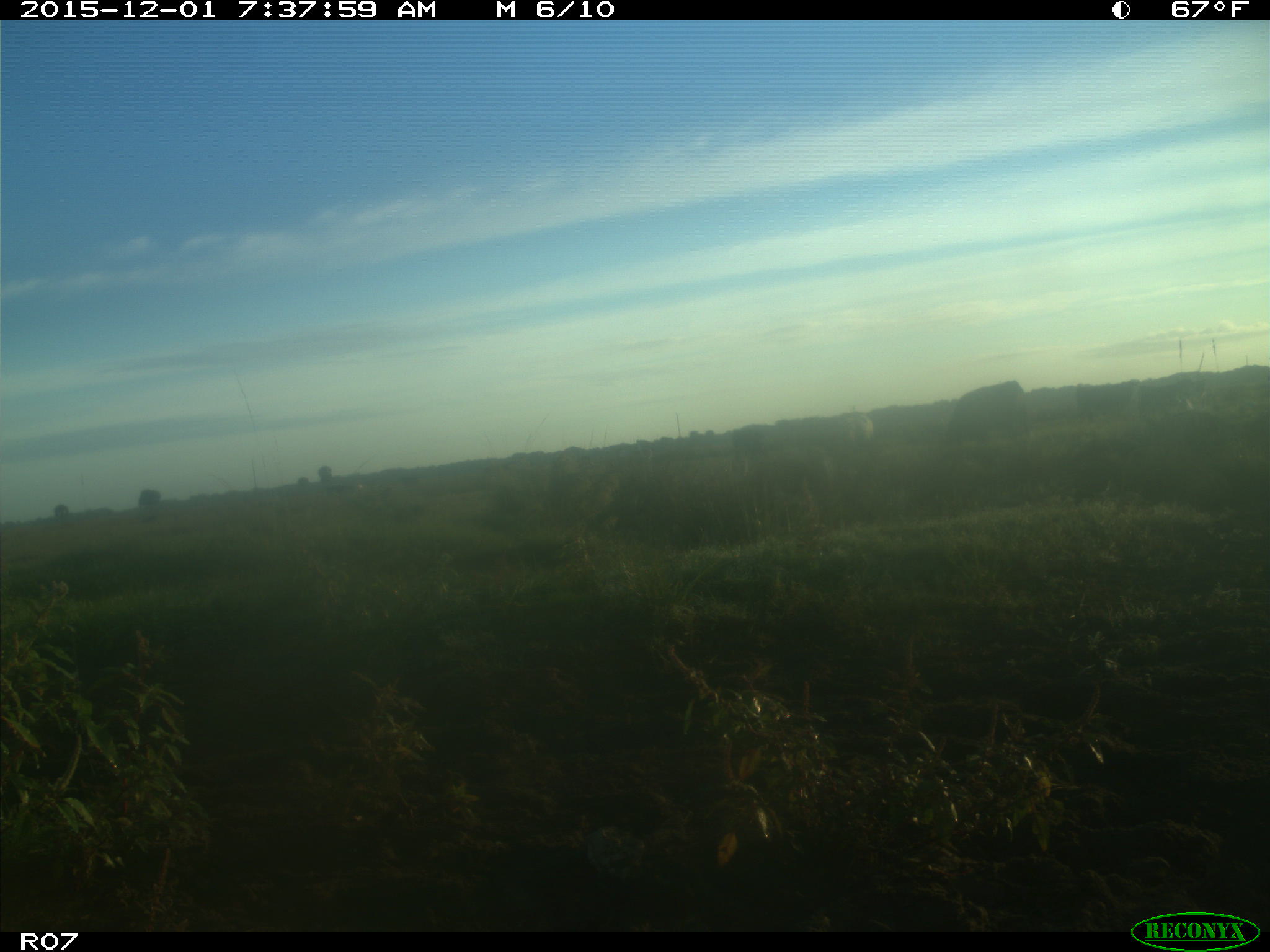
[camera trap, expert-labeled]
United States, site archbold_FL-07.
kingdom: Animalia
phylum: Chordata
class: Mammalia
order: Artiodactyla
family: Bovidae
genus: Bos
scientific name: Bos taurus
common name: domestic cow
Bos taurus (domestic cow).